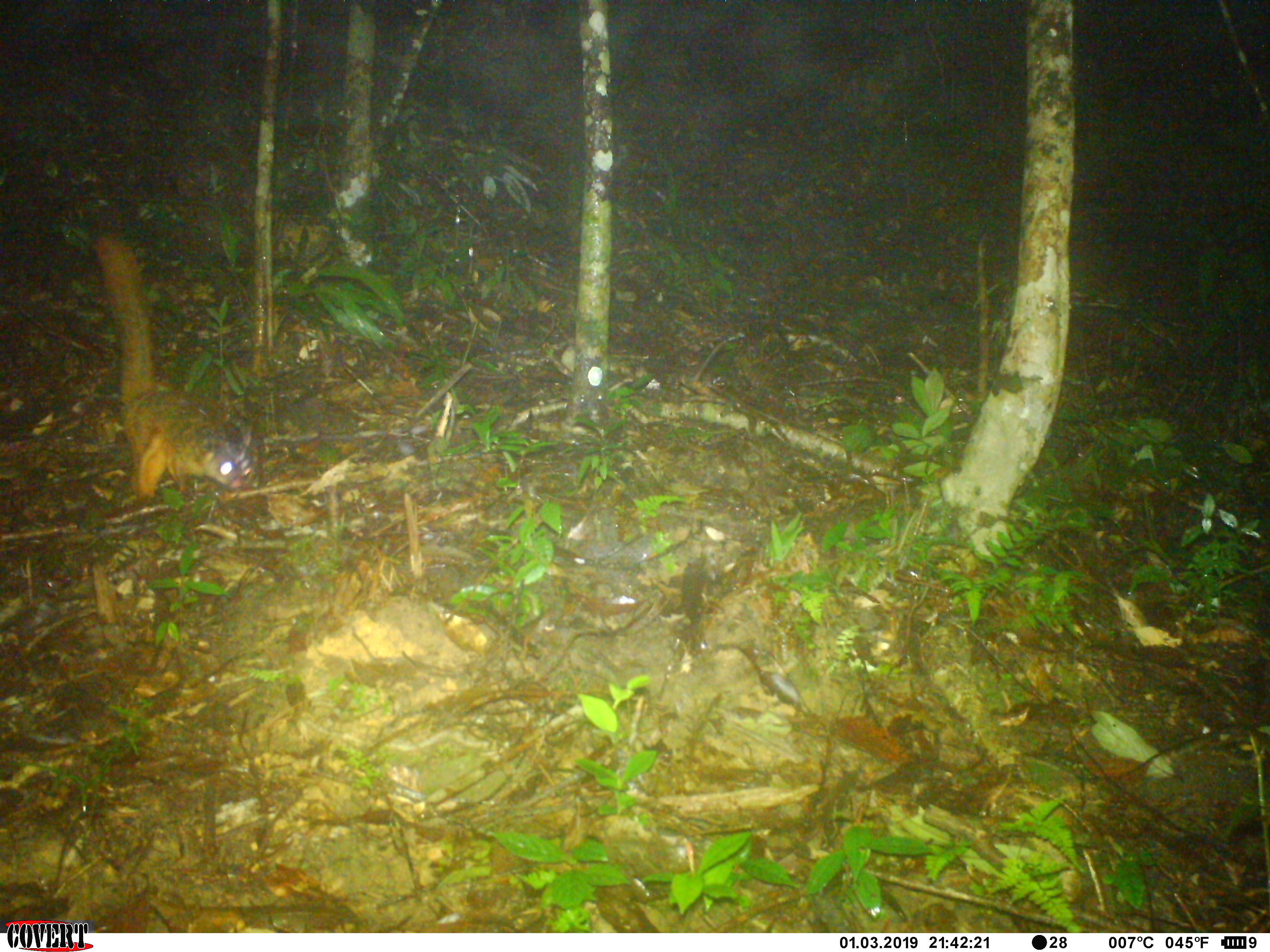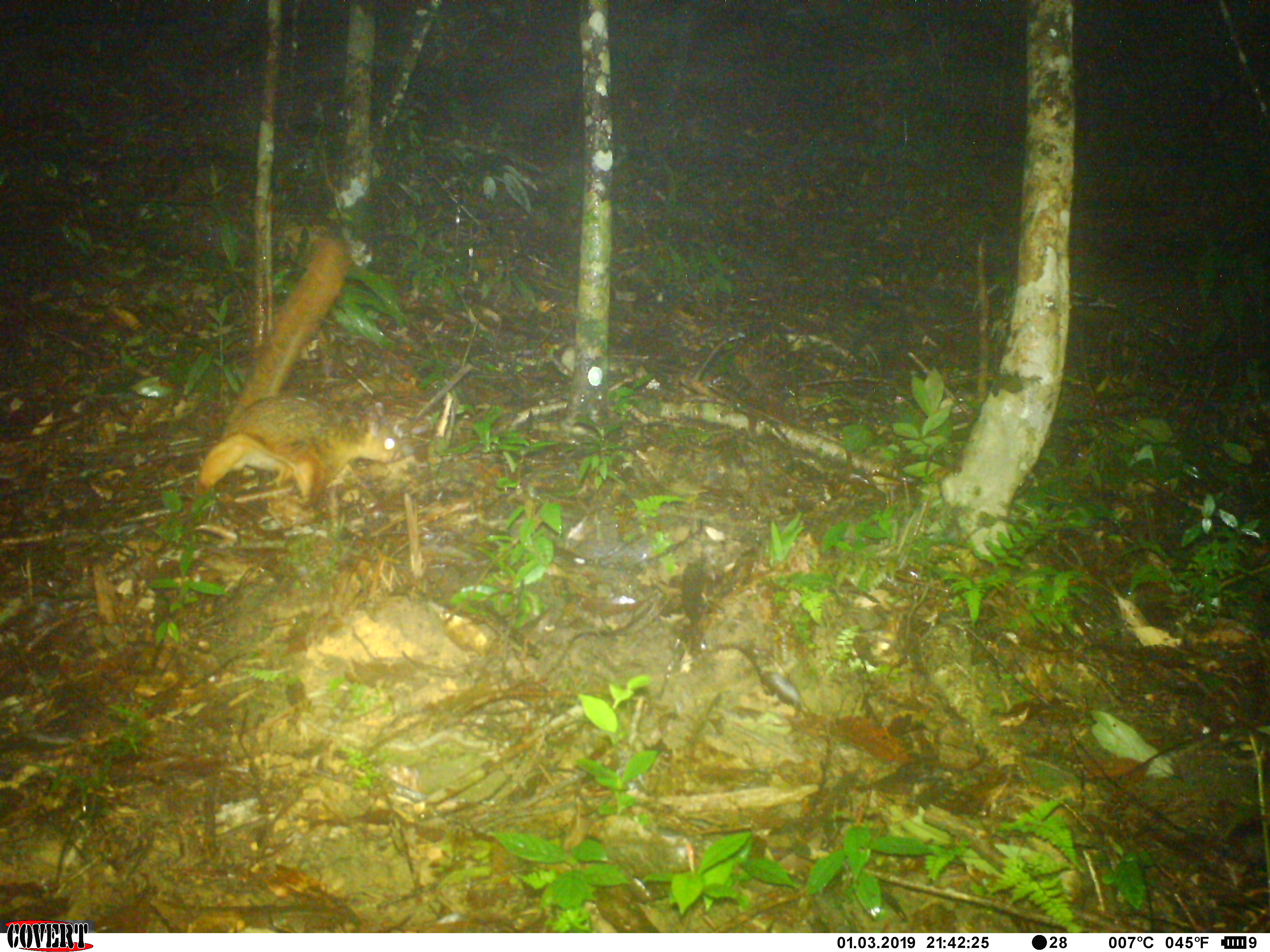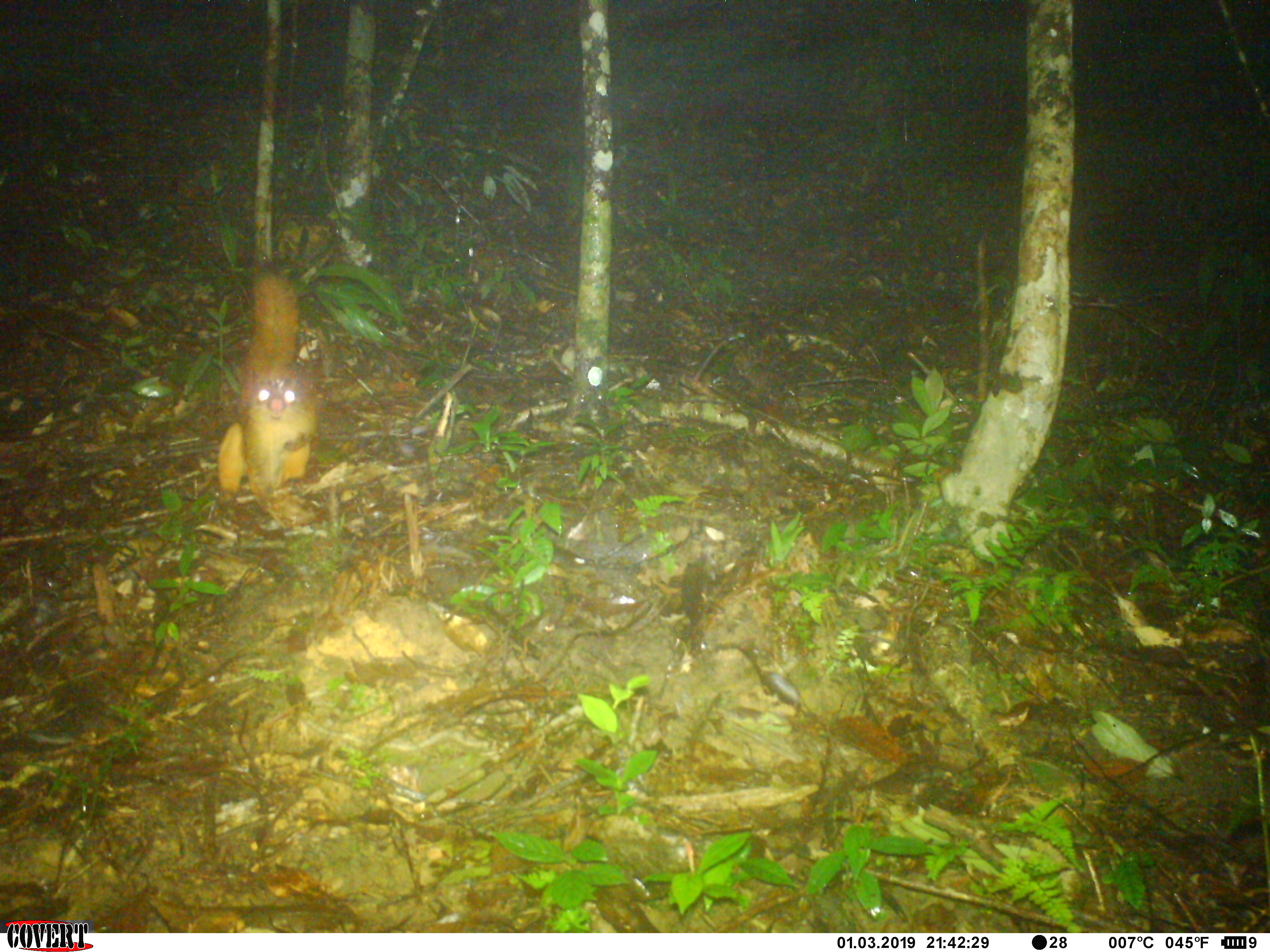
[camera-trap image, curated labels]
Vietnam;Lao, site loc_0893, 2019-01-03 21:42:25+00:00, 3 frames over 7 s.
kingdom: Animalia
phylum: Chordata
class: Mammalia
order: Rodentia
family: Sciuridae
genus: Petaurista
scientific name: Petaurista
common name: giant flying squirrel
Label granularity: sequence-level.